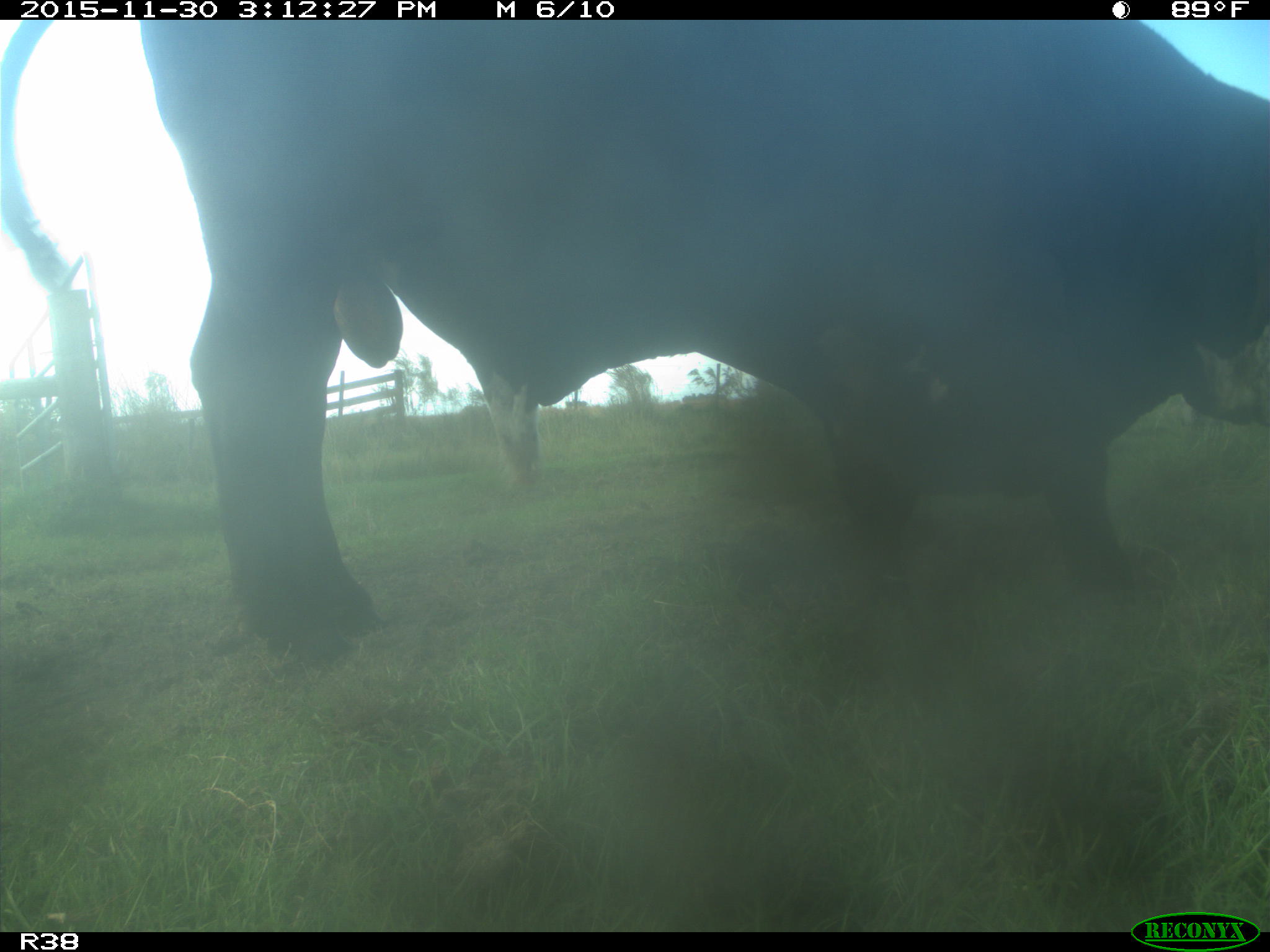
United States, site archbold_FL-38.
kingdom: Animalia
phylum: Chordata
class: Mammalia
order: Artiodactyla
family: Bovidae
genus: Bos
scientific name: Bos taurus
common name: domestic cow